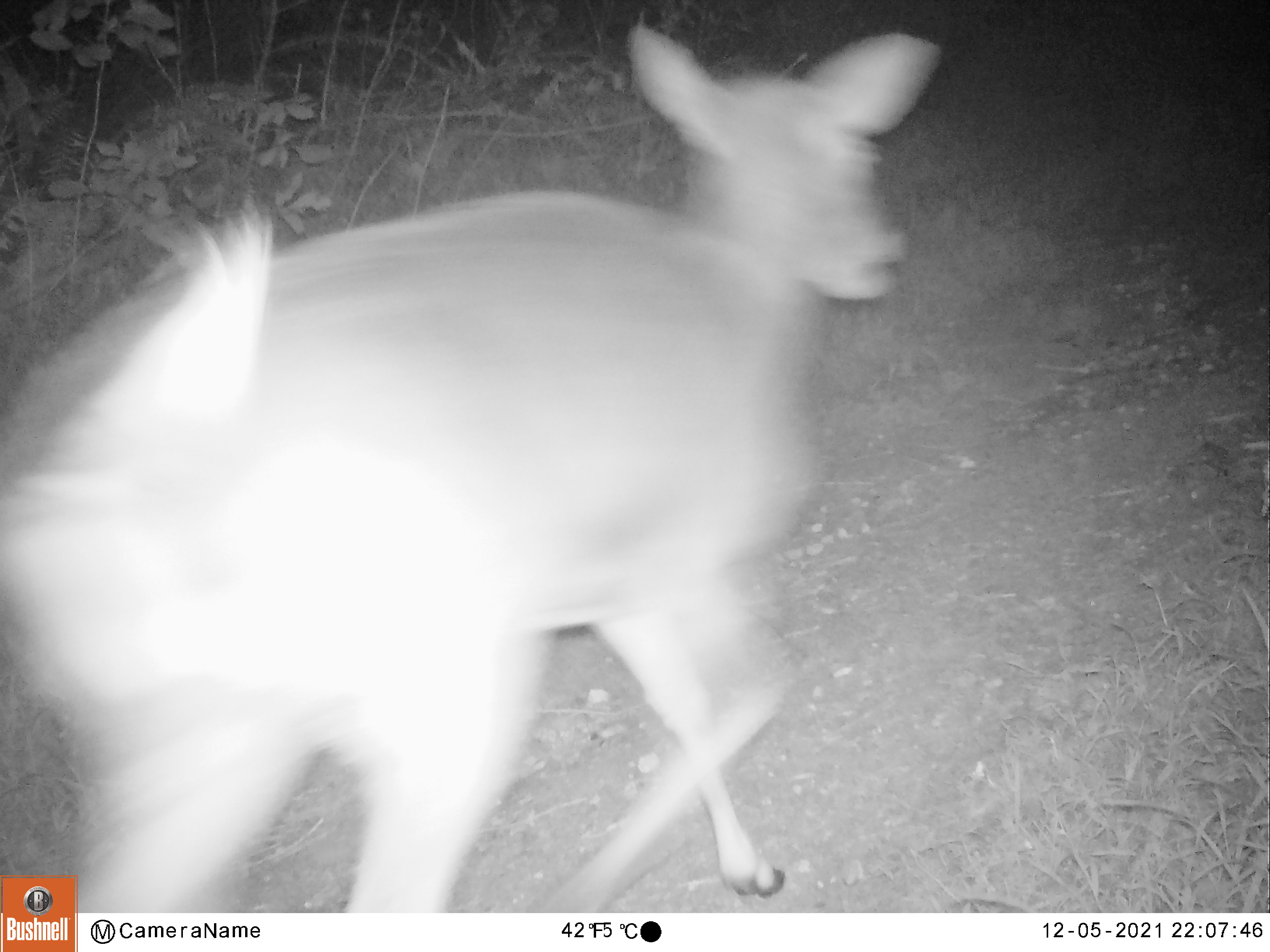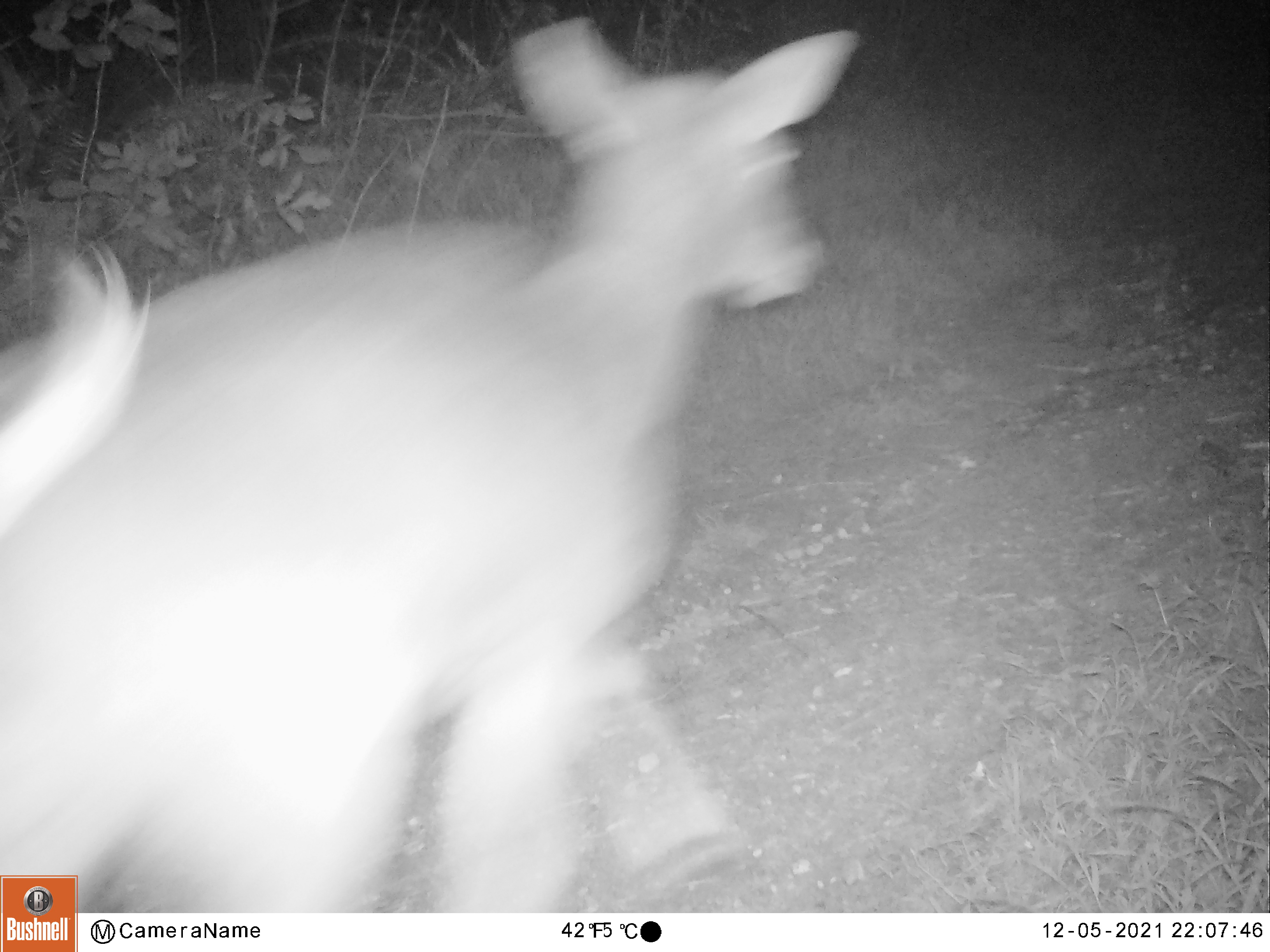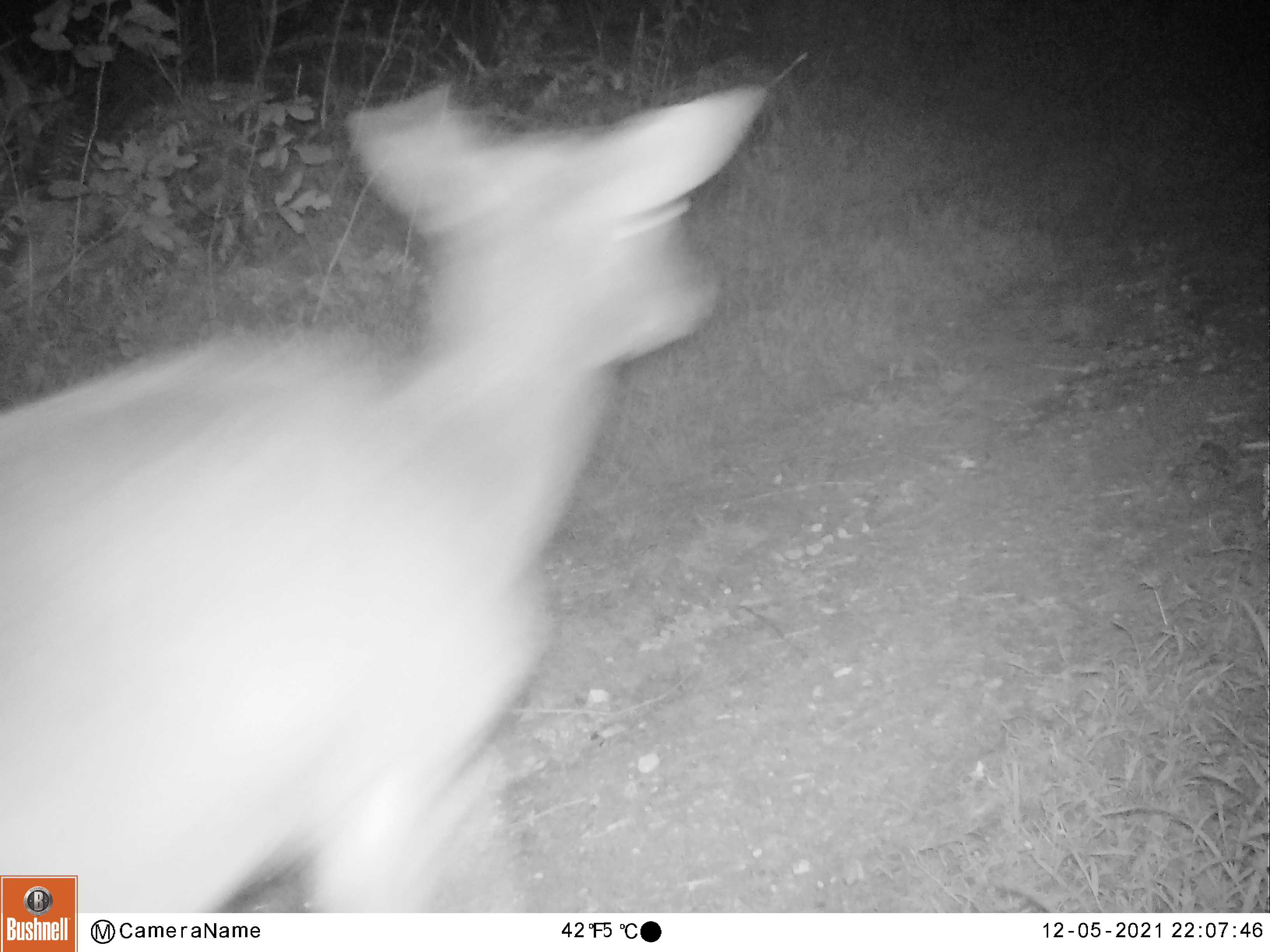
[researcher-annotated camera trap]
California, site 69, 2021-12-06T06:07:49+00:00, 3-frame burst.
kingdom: Animalia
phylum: Chordata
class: Mammalia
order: Artiodactyla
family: Cervidae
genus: Odocoileus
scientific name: Odocoileus hemionus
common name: mule deer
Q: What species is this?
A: Mule deer (Odocoileus hemionus).